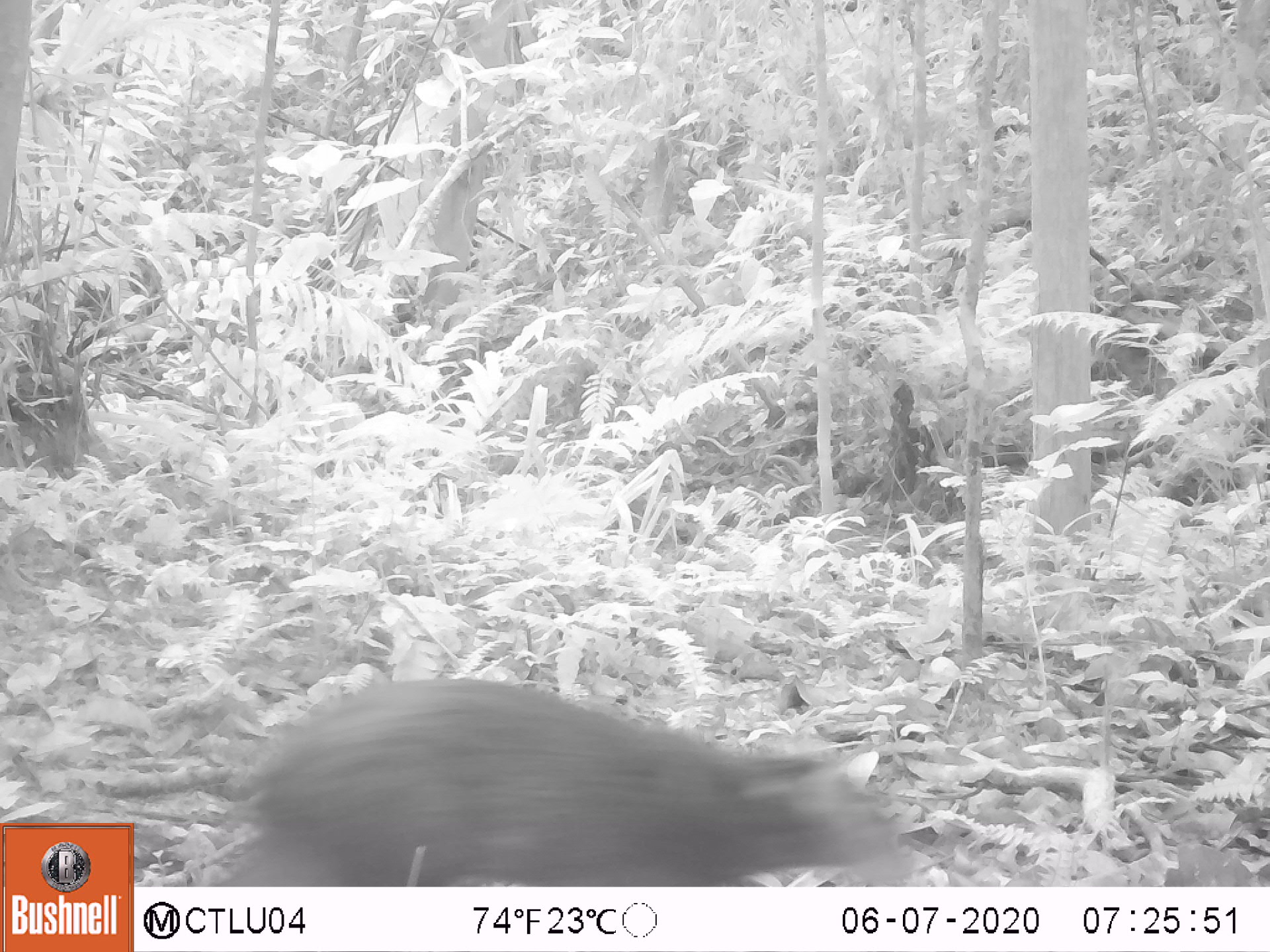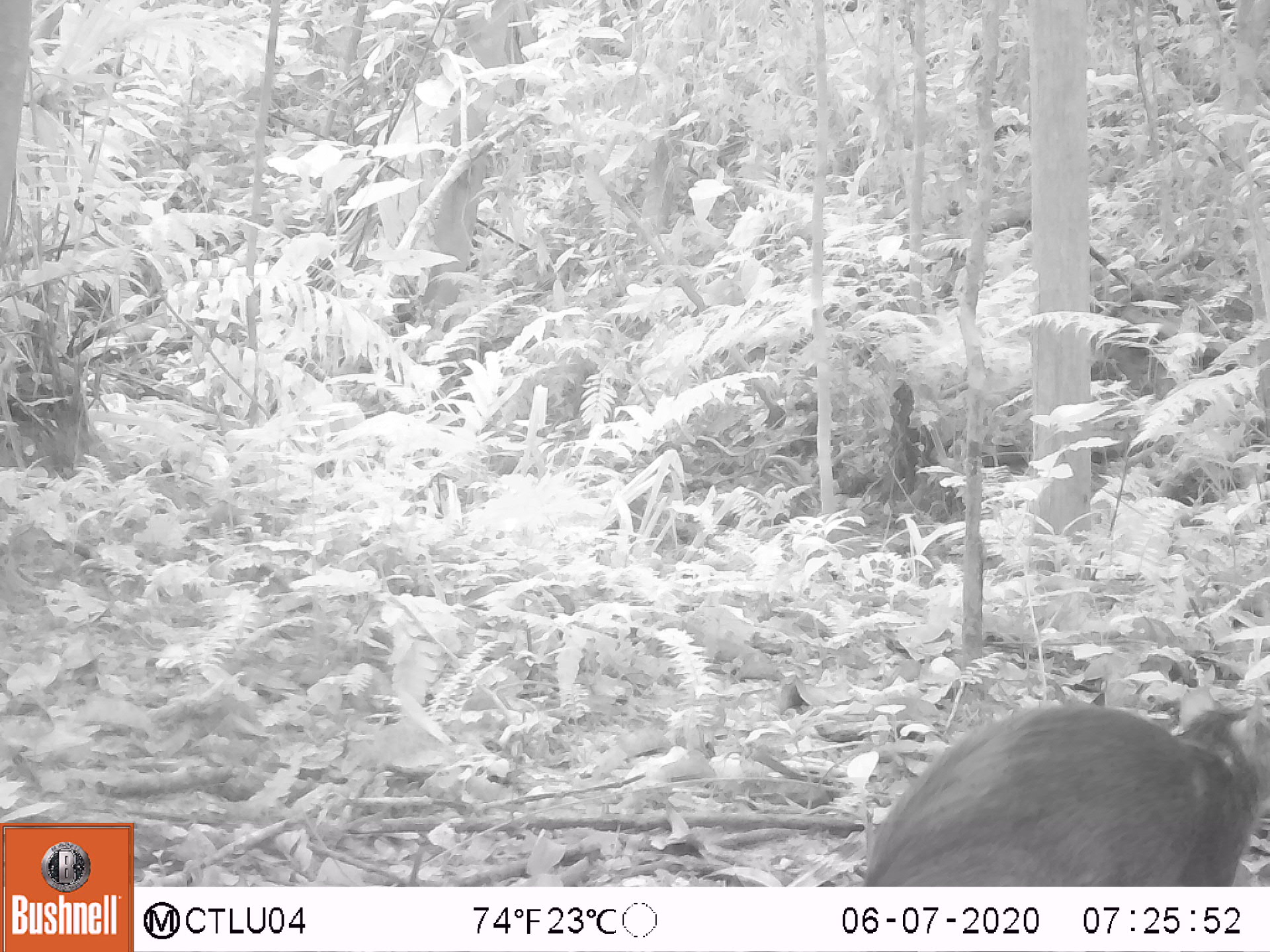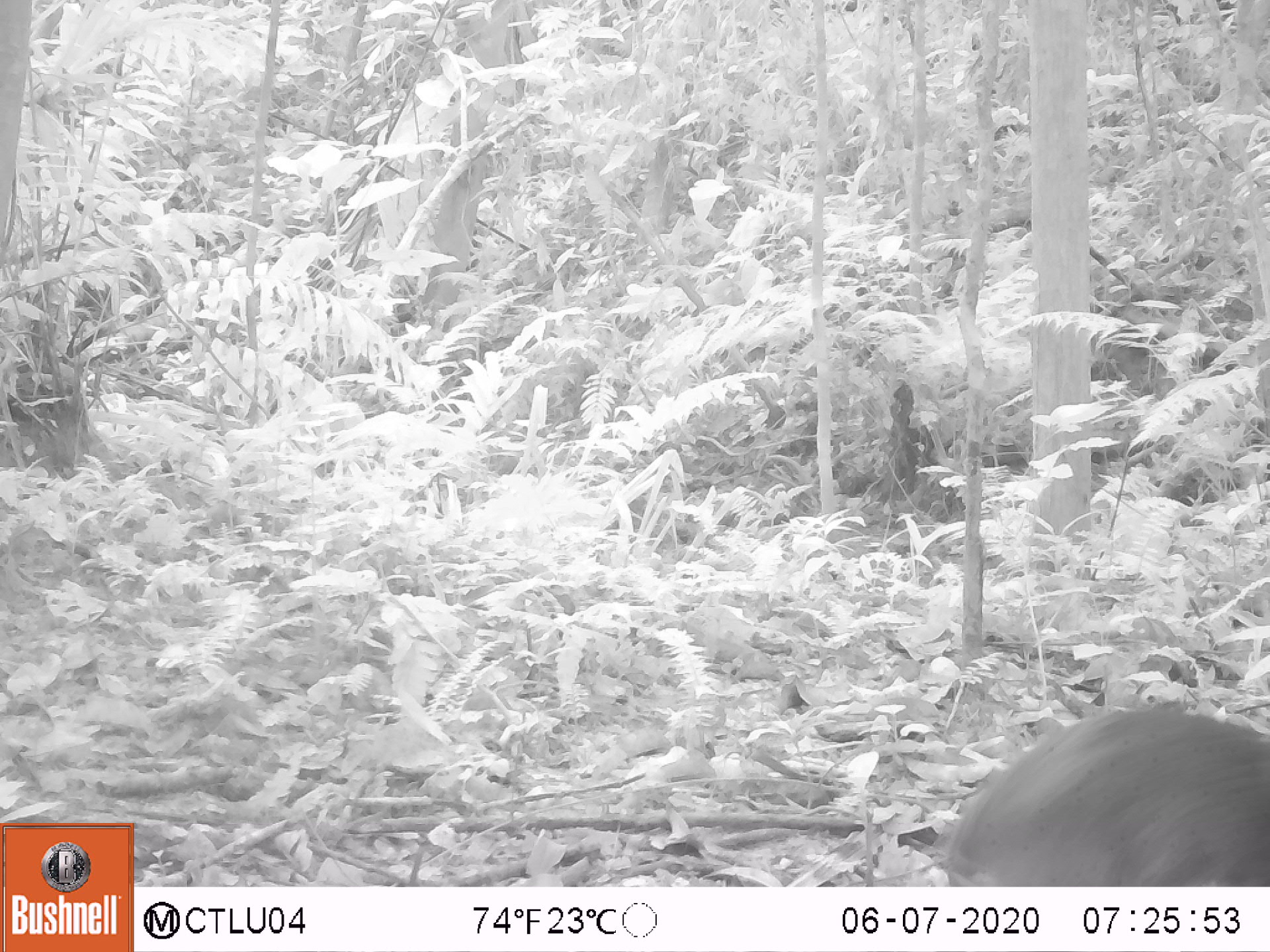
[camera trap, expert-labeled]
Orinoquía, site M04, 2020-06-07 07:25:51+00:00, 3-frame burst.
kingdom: Animalia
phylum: Chordata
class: Mammalia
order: Rodentia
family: Dasyproctidae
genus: Dasyprocta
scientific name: Dasyprocta fuliginosa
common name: black agouti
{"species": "black agouti (Dasyprocta fuliginosa)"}